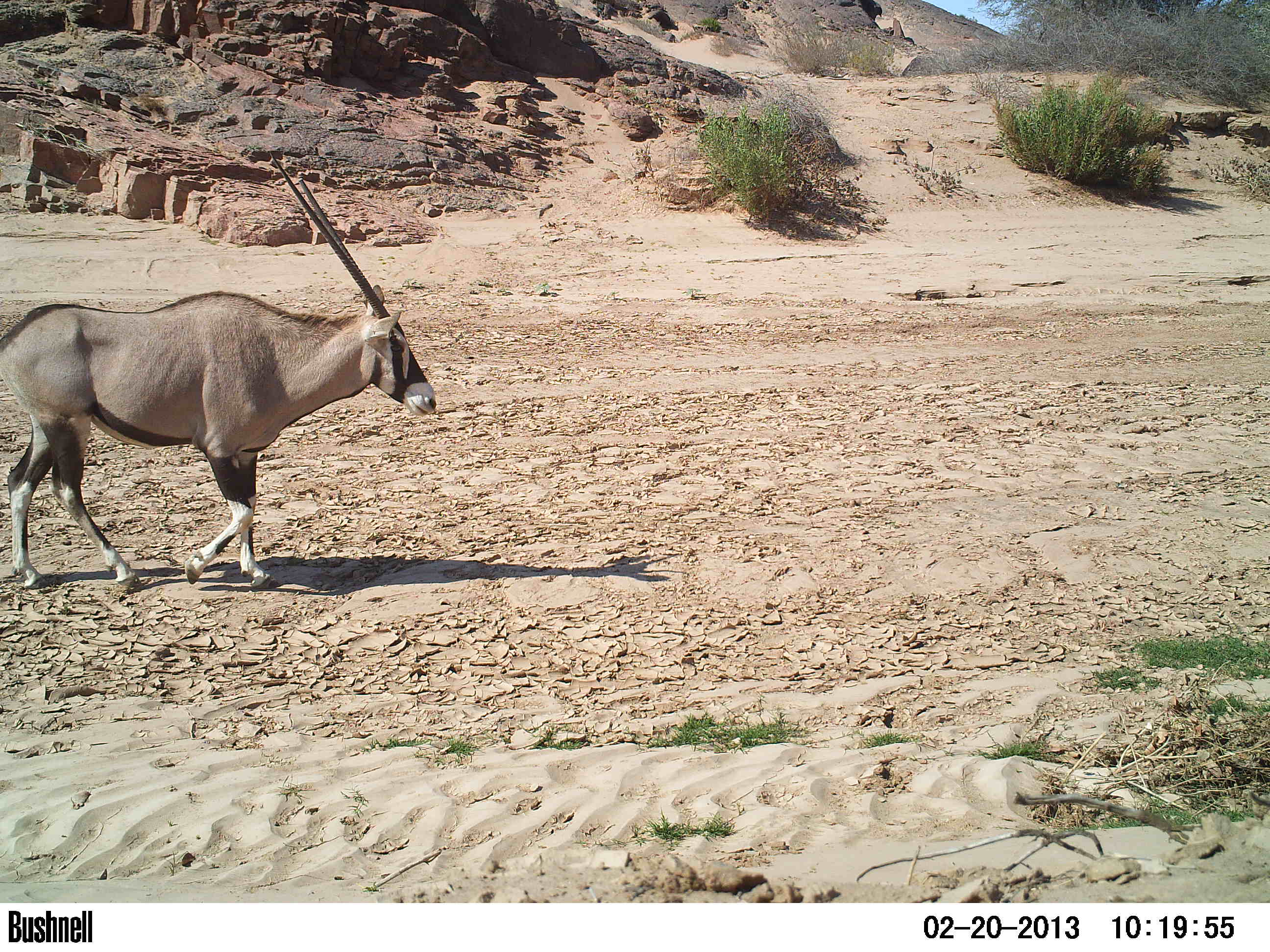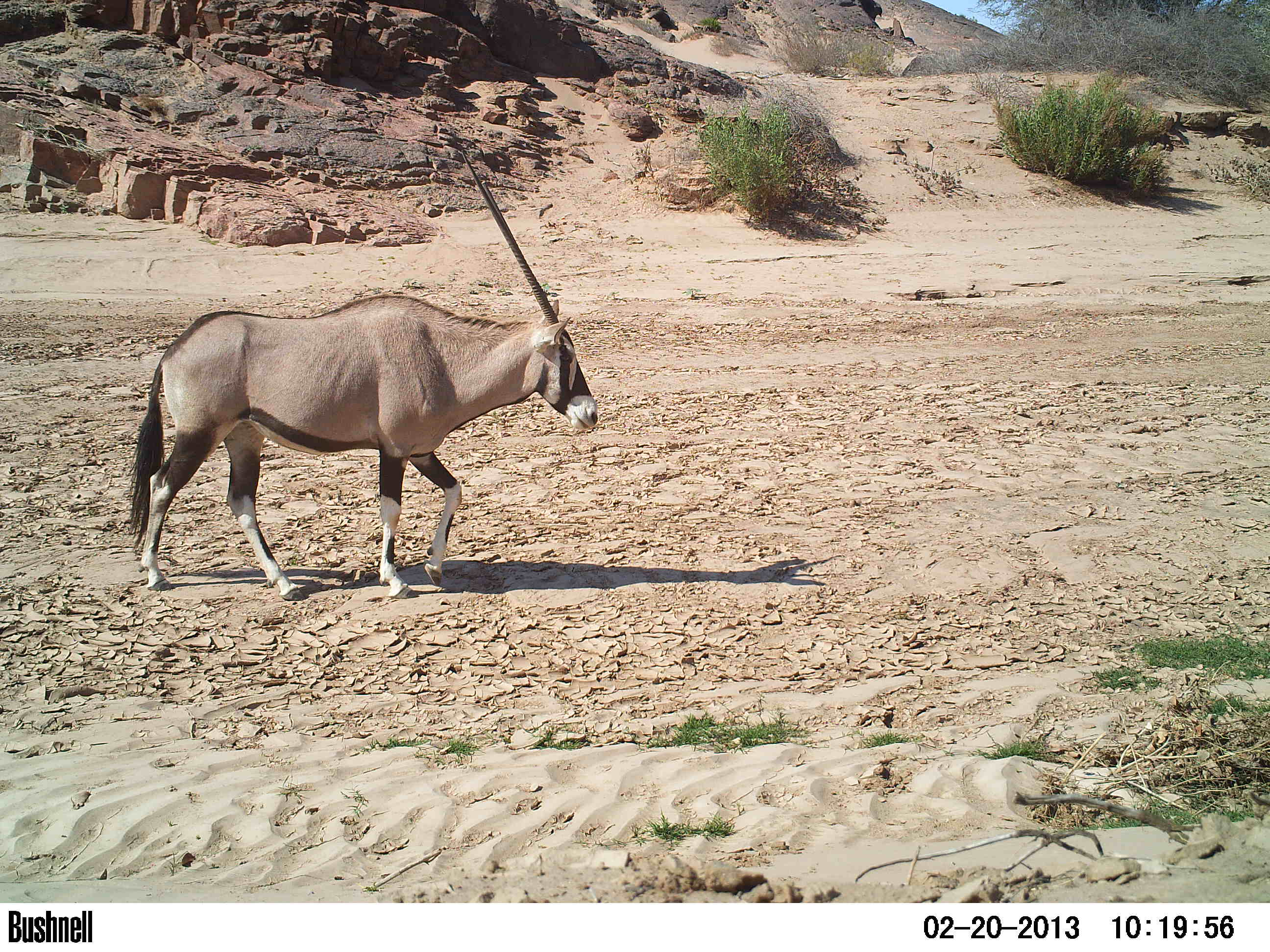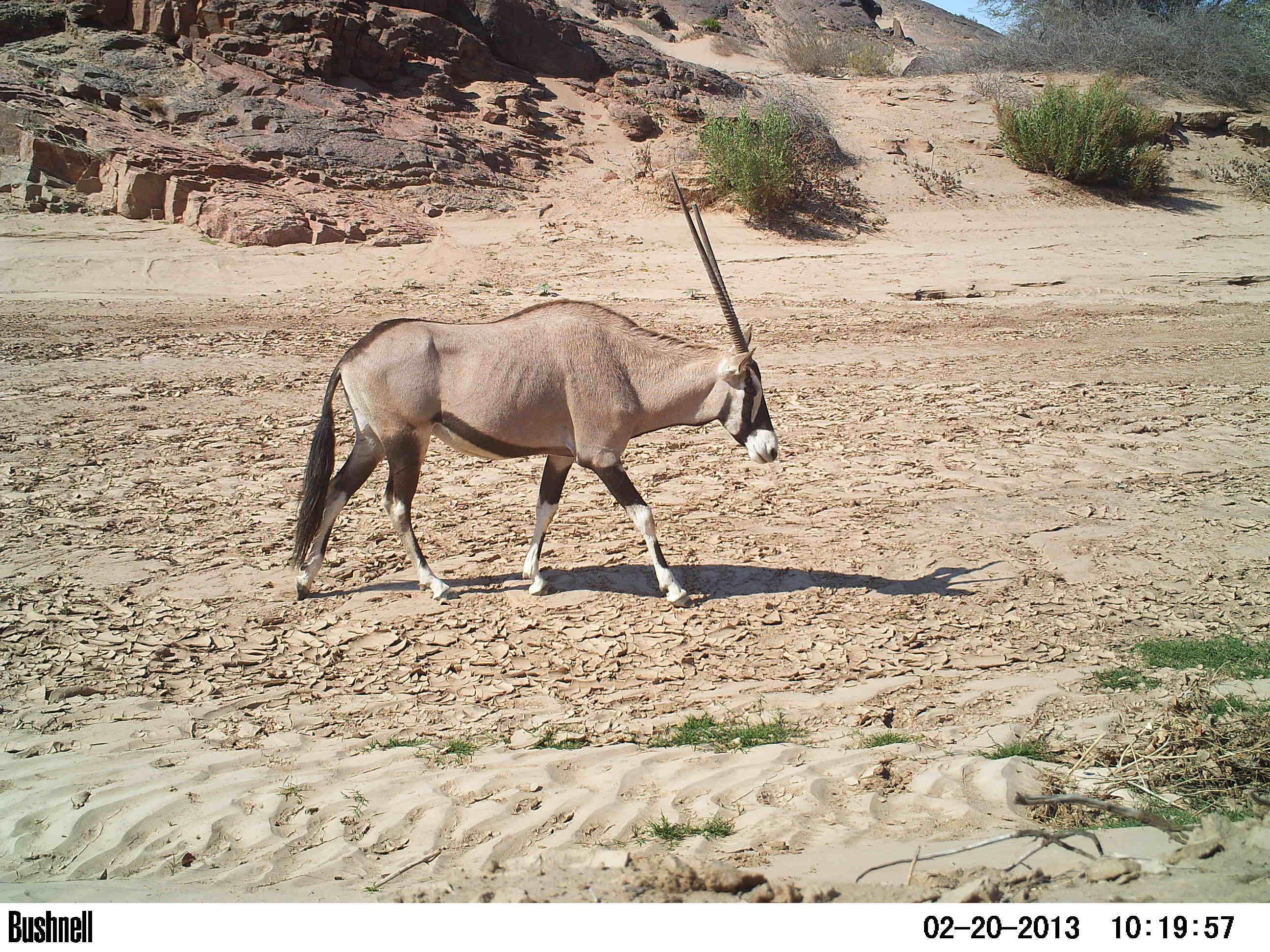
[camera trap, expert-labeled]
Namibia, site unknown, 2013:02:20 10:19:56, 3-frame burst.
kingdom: Animalia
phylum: Chordata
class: Mammalia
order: Artiodactyla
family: Bovidae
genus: Oryx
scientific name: Oryx gazella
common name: gemsbok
Oryx gazella (gemsbok).